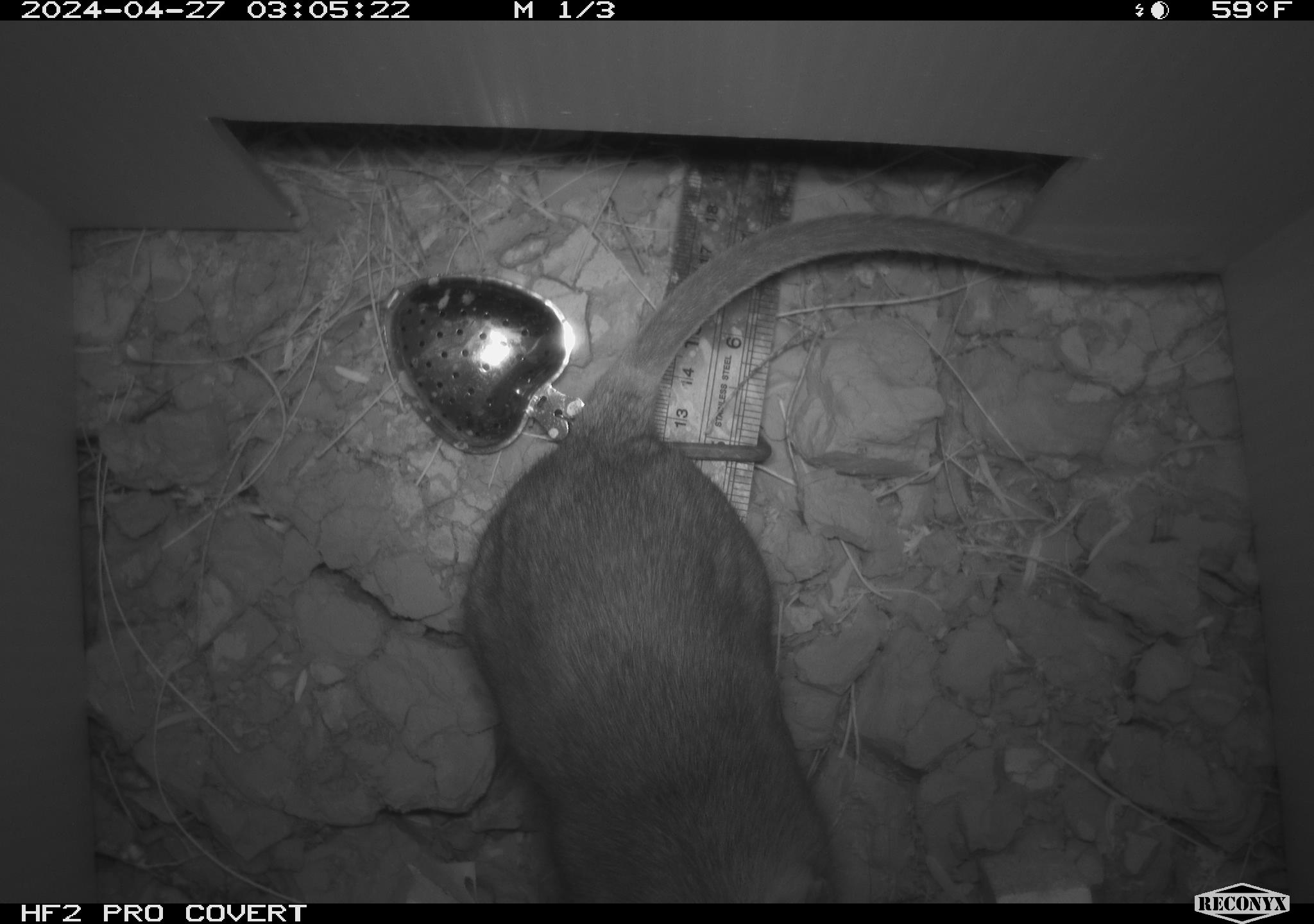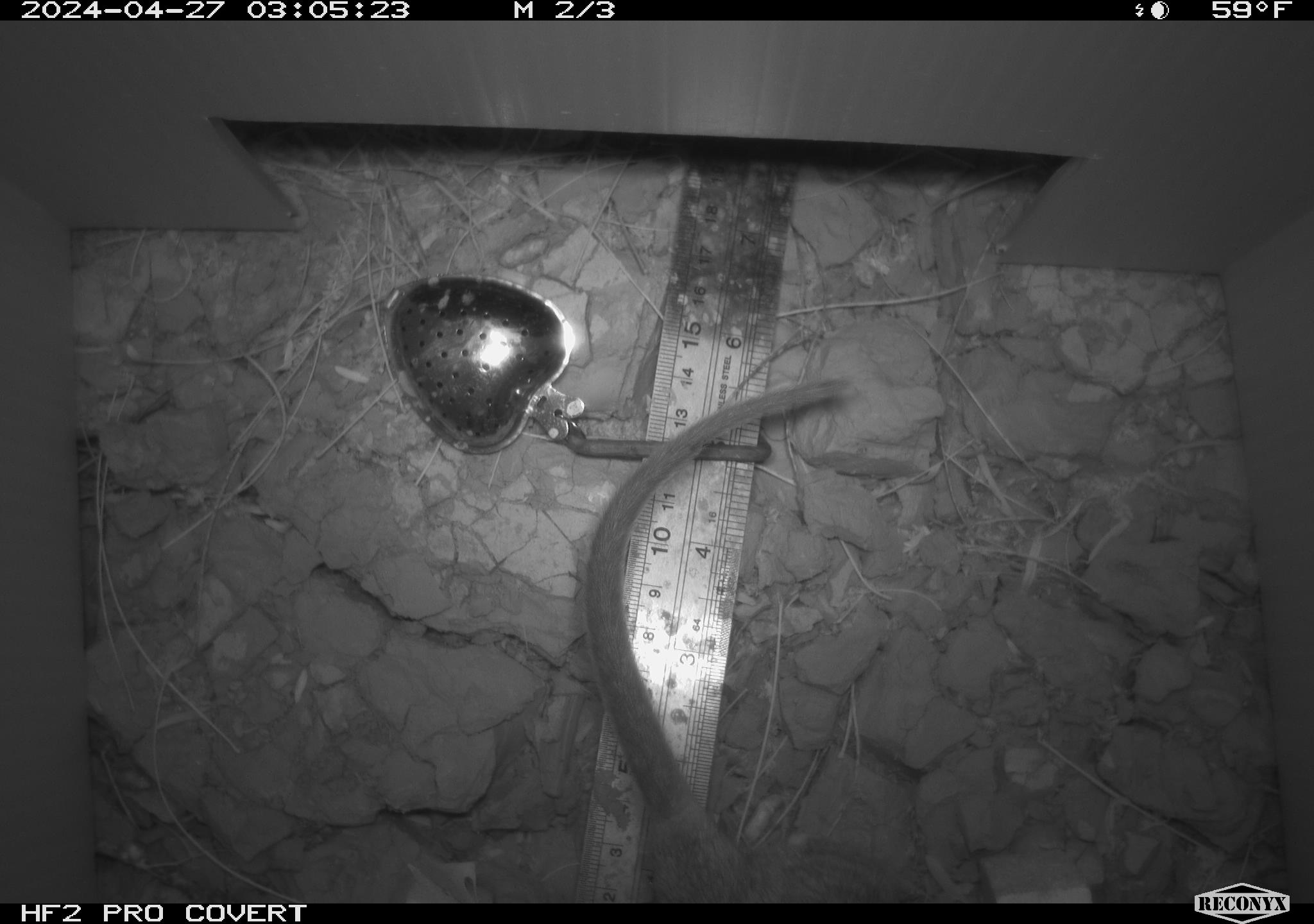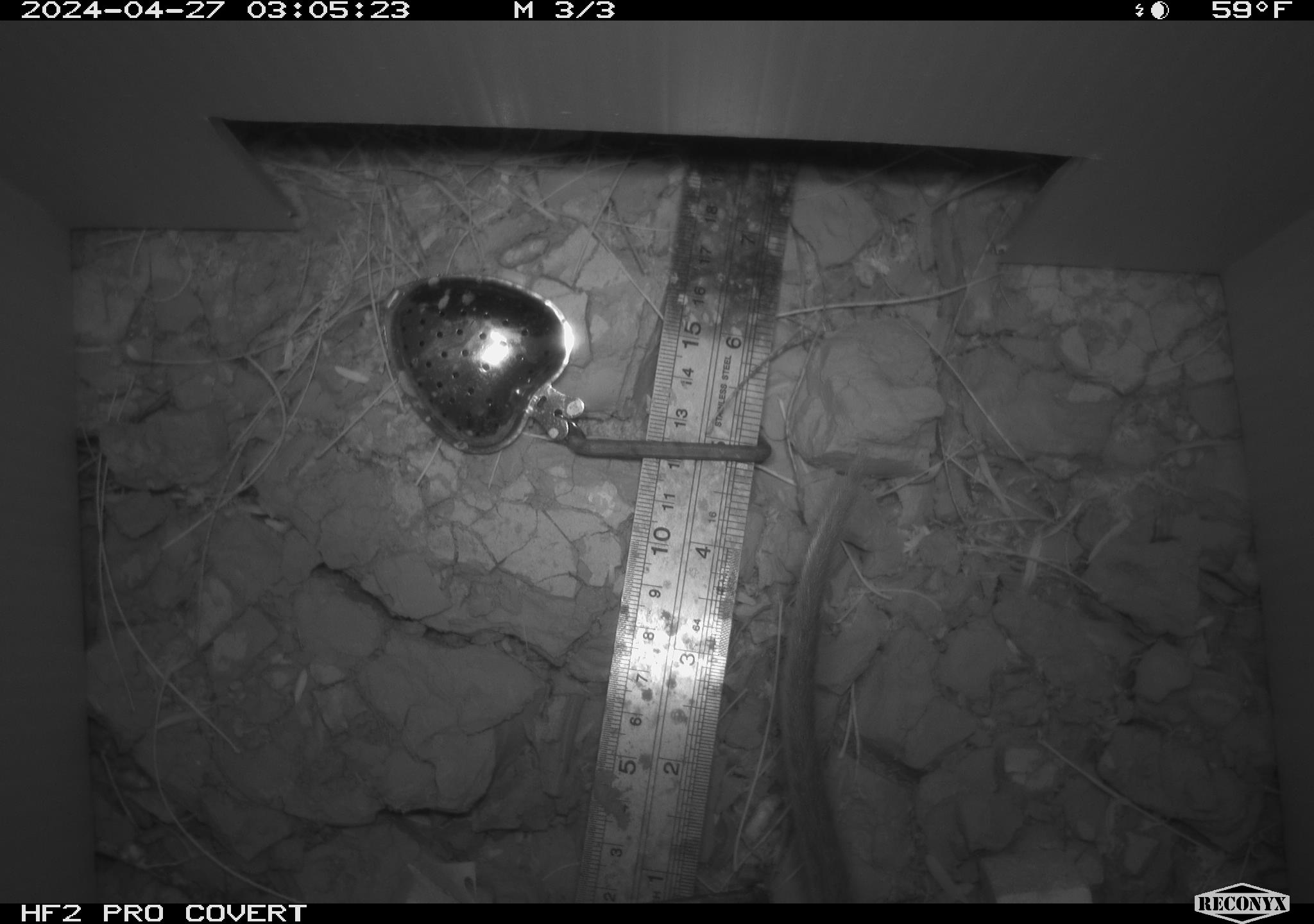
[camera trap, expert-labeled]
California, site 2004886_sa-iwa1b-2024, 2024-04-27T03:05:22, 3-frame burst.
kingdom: Animalia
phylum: Chordata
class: Mammalia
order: Rodentia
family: Cricetidae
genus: Neotoma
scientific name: Neotoma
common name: pack rat or woodrat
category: neotoma species